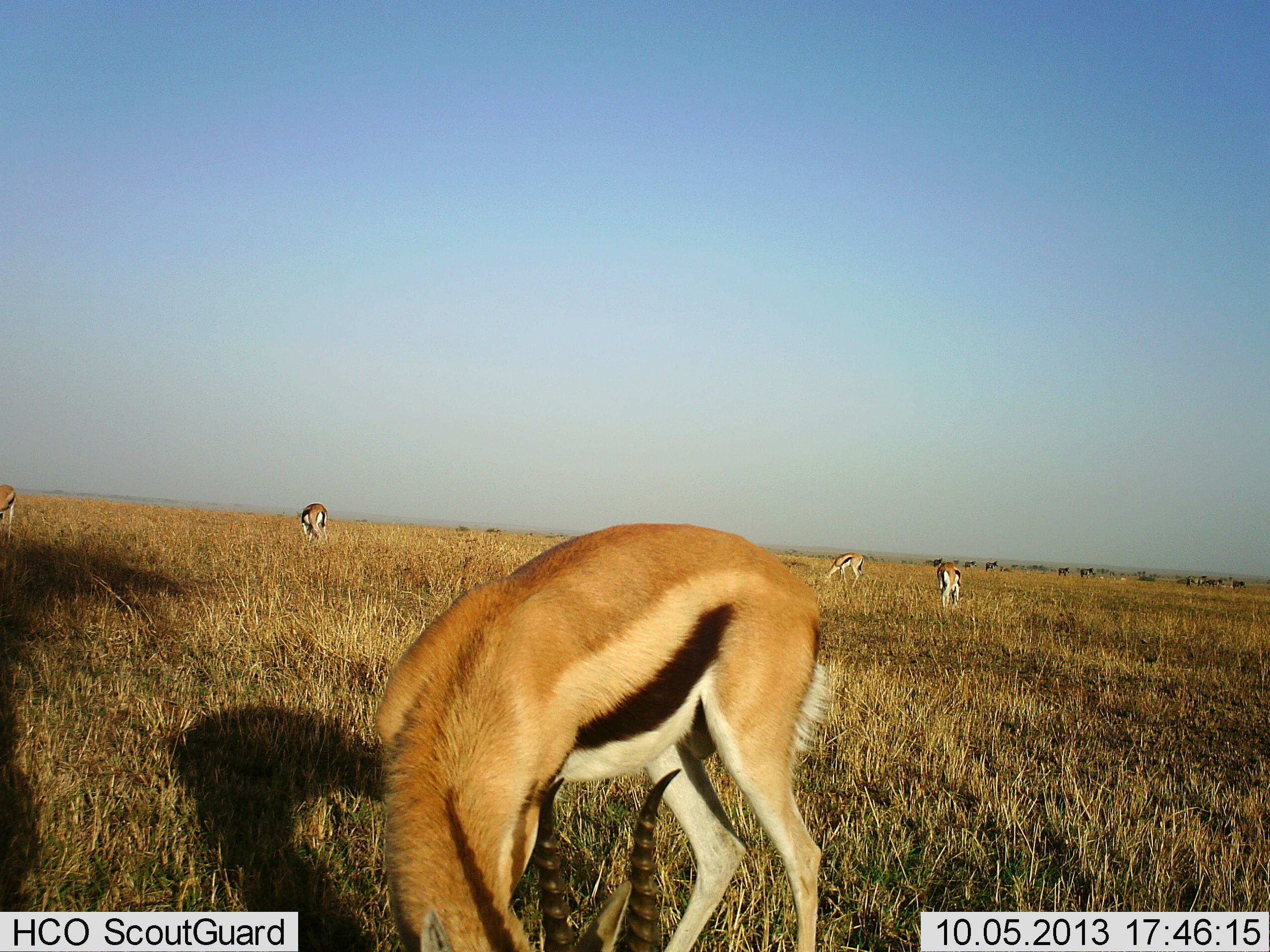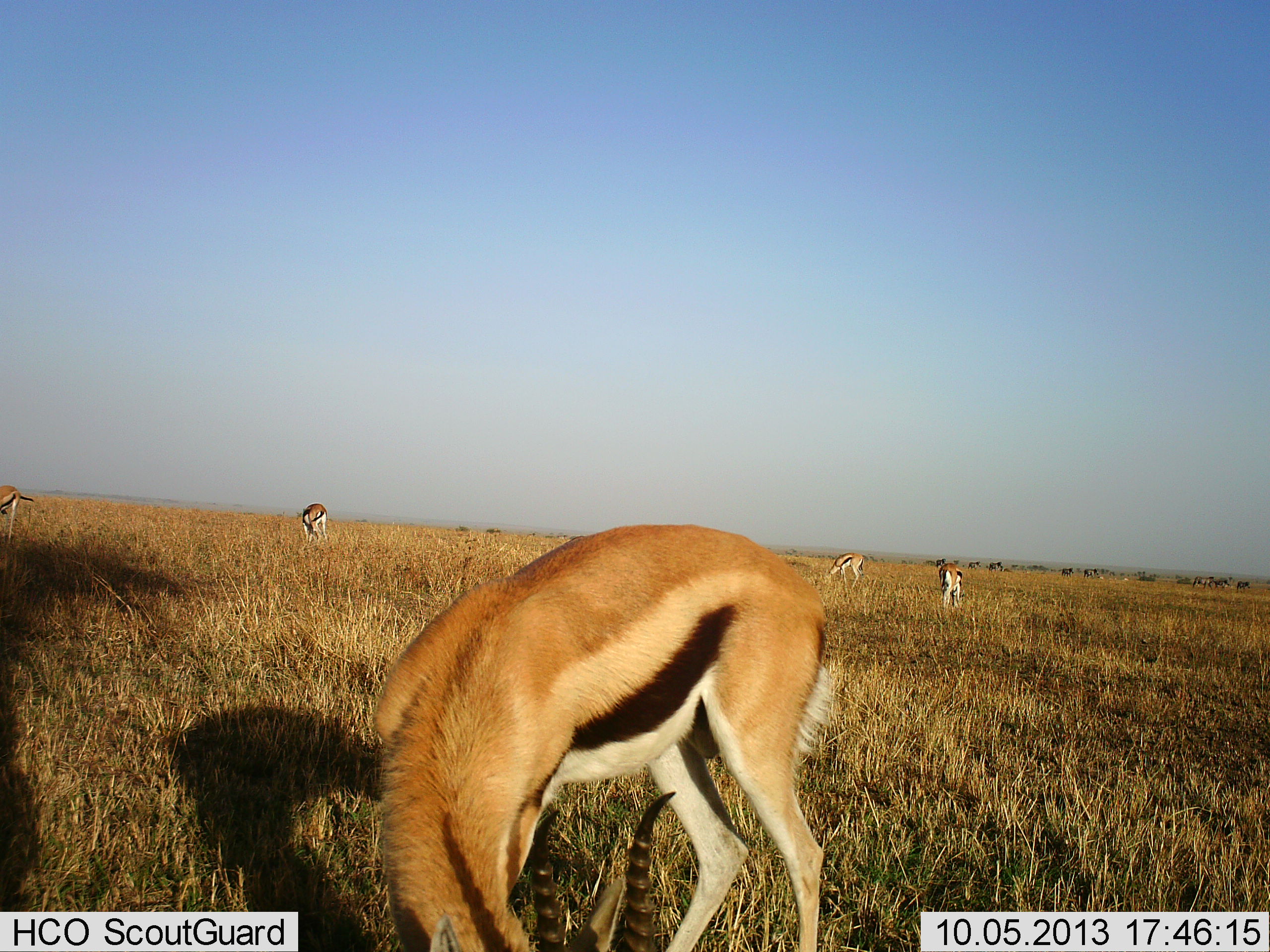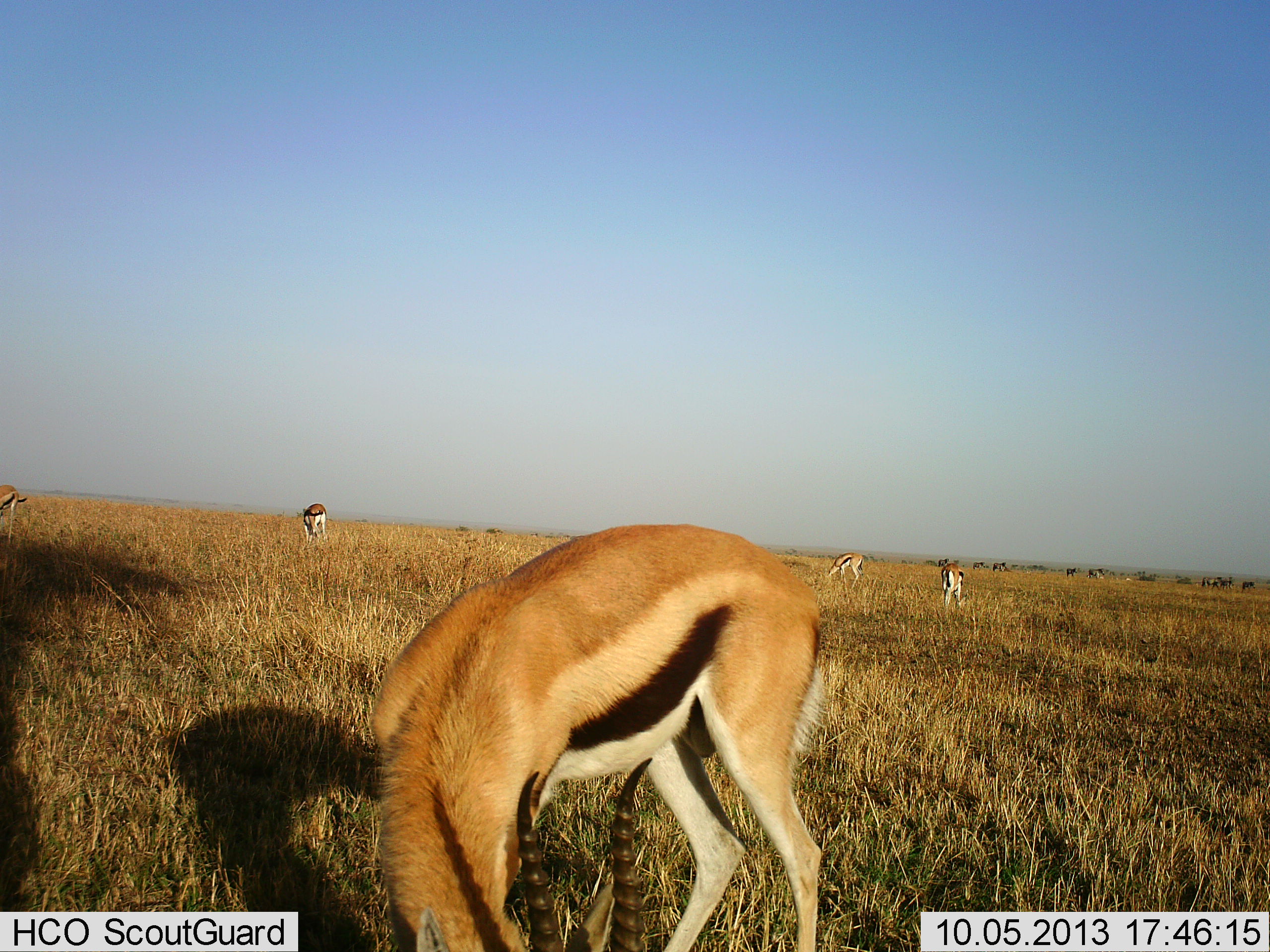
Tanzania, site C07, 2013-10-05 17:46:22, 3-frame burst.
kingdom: Animalia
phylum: Chordata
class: Mammalia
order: Artiodactyla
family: Bovidae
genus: Eudorcas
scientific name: Eudorcas thomsonii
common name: thomson's gazelle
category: gazellethomsons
Gazellethomsons (thomson's gazelle) (Eudorcas thomsonii), count 5. Behavior (volunteer vote fractions): standing 38%, resting 0%, moving 19%, interacting 5%. Young present (vote fraction): 0%. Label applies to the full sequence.